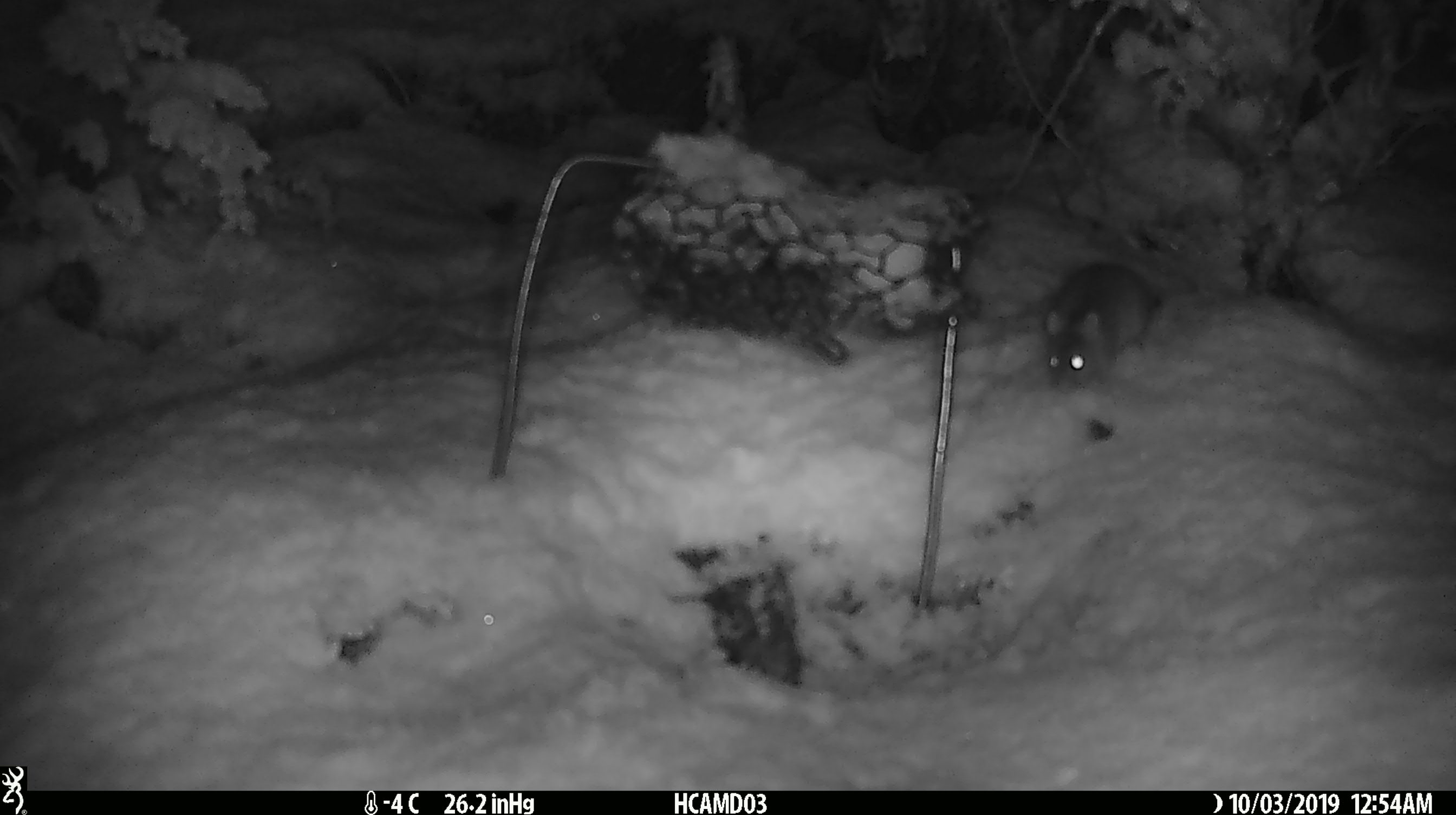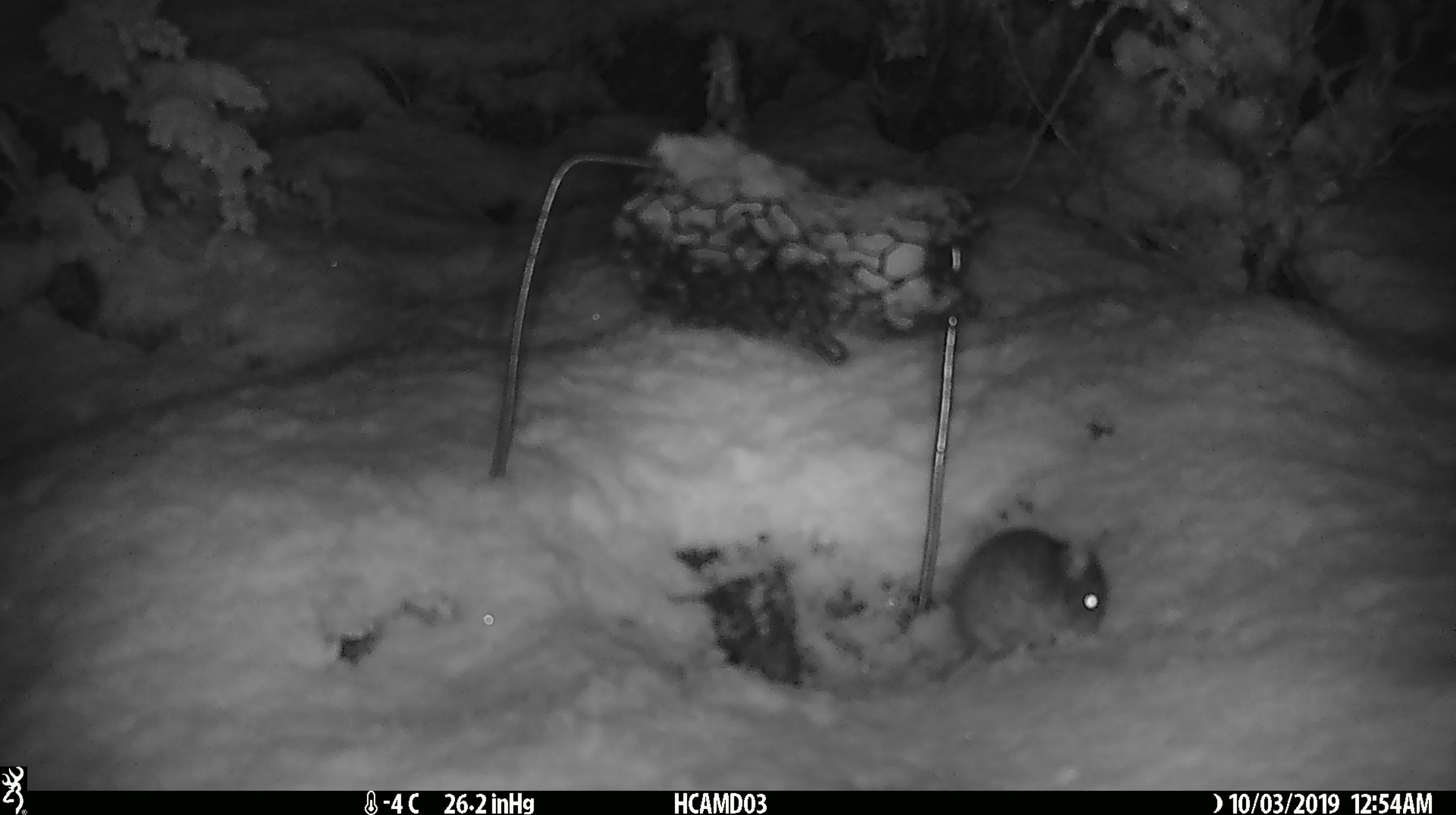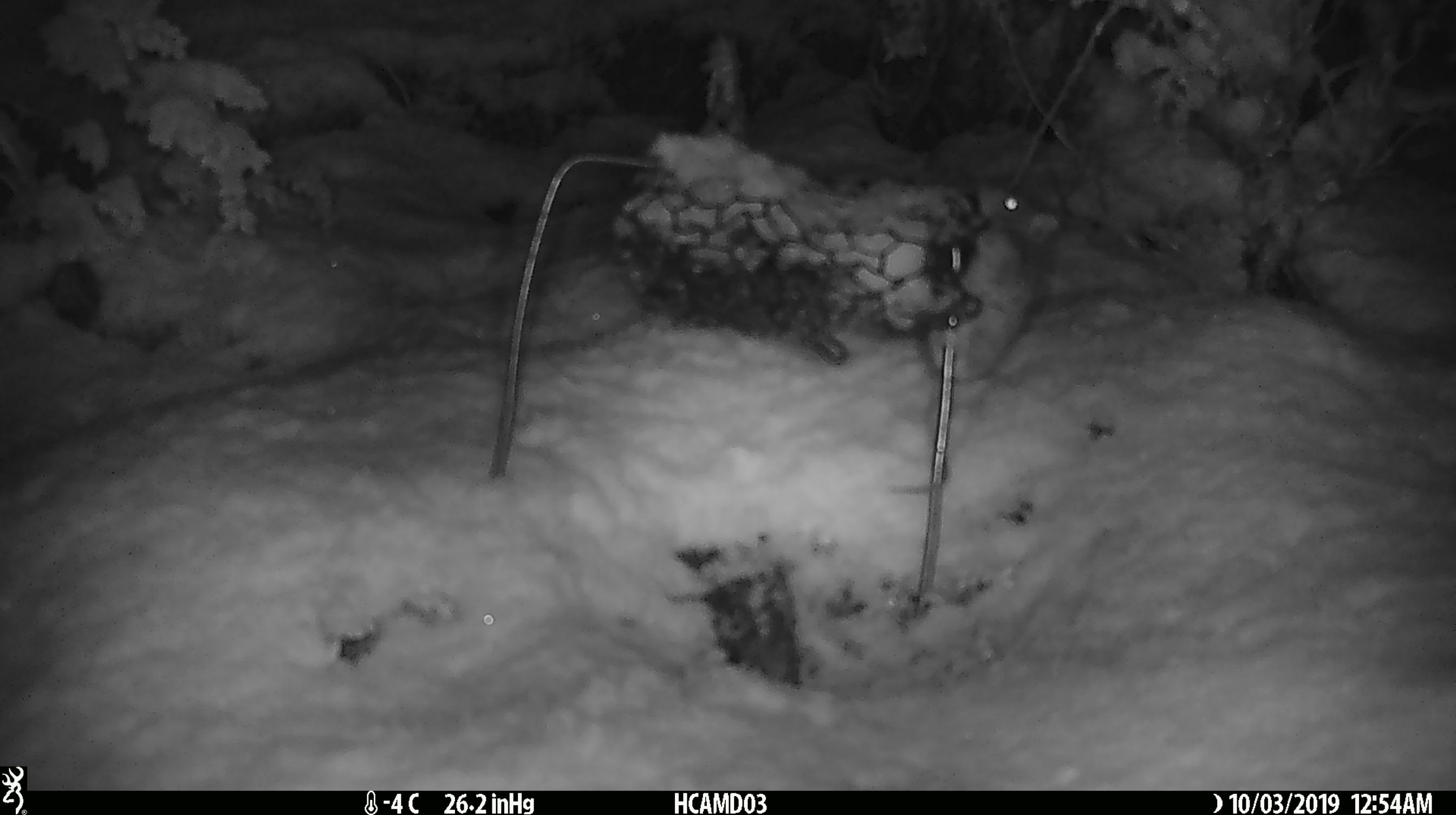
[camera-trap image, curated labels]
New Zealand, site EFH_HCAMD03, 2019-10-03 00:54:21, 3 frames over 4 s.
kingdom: Animalia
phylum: Chordata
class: Mammalia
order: Rodentia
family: Muridae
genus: Mus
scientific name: Mus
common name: mouse